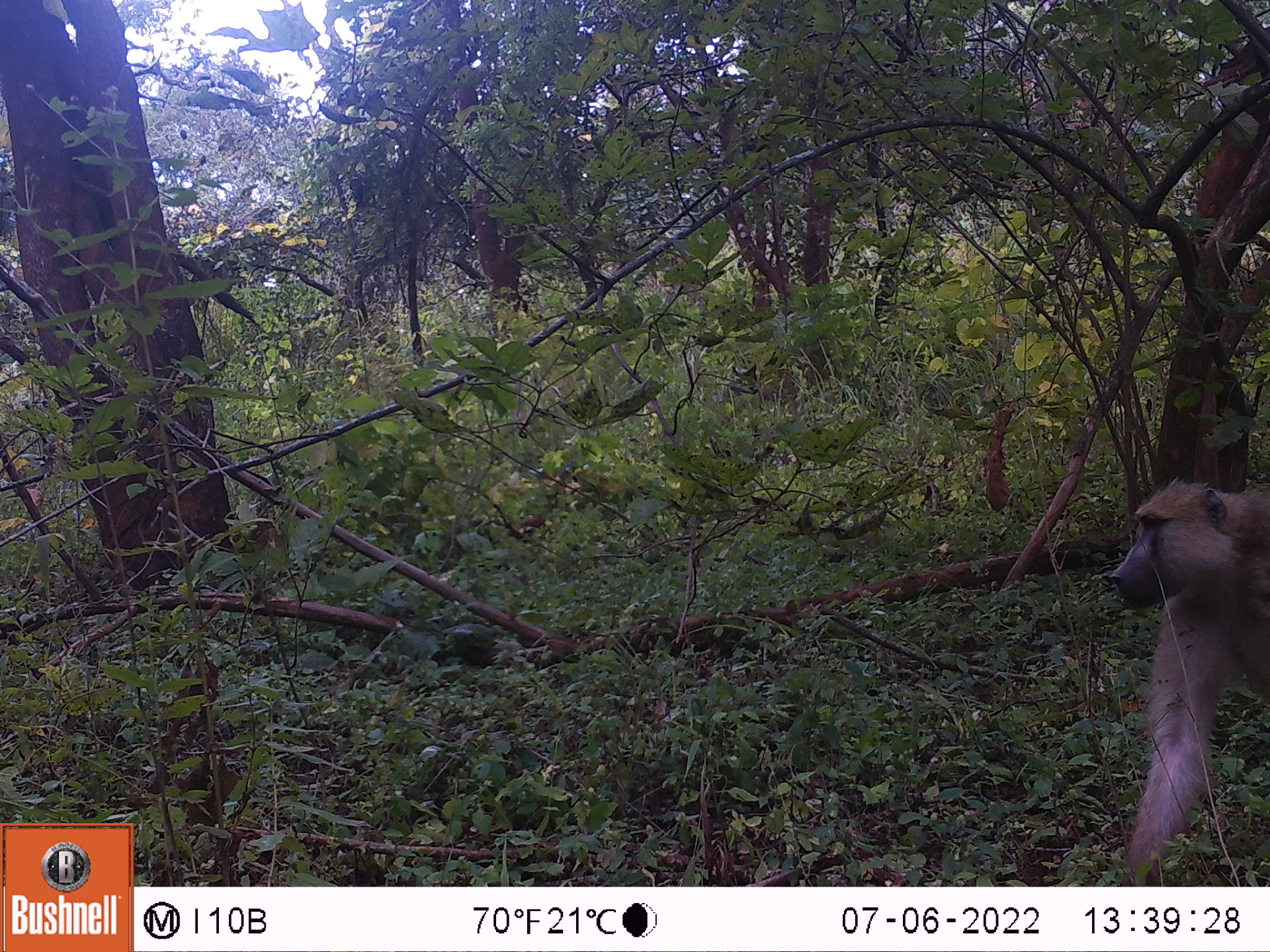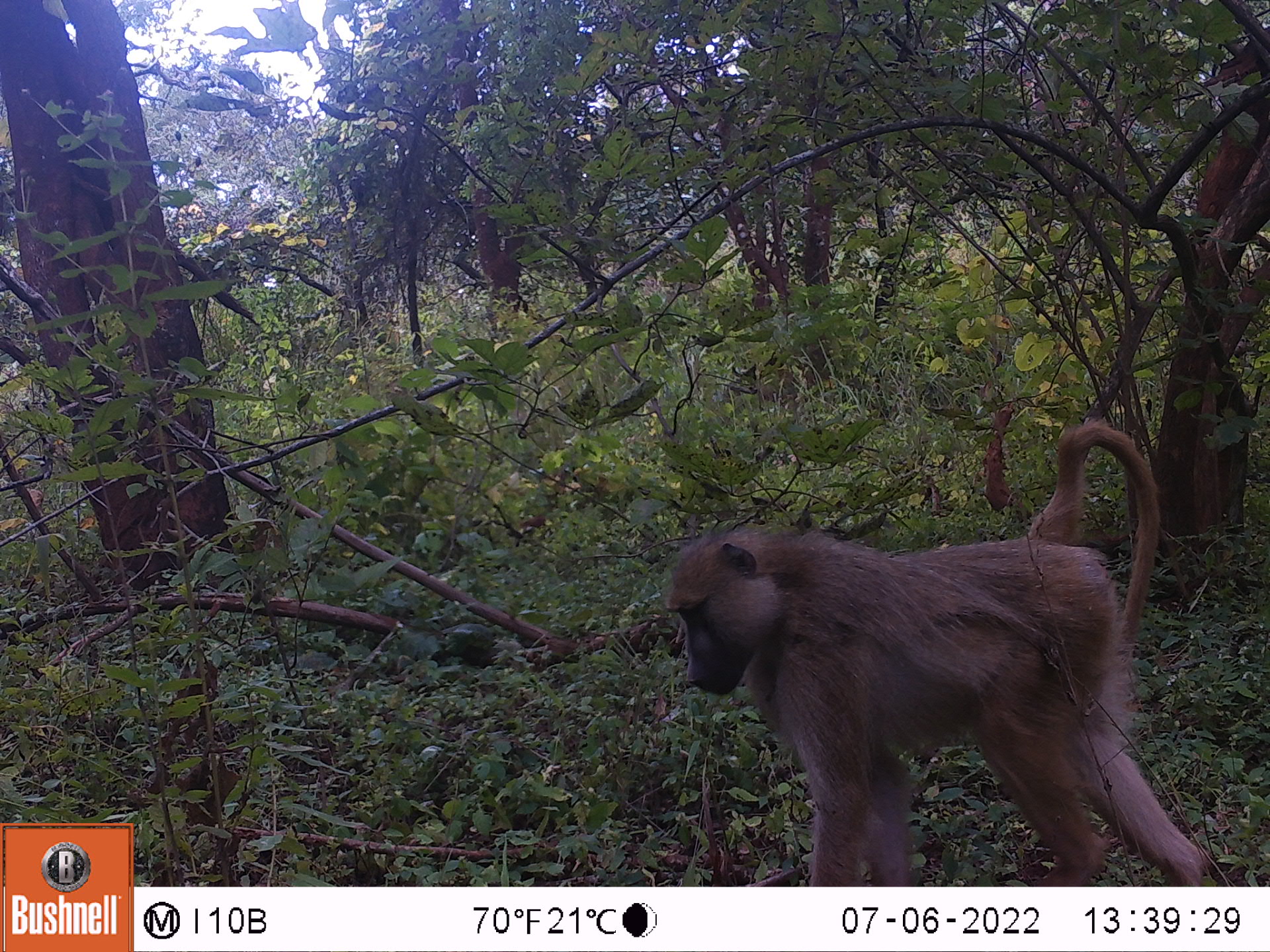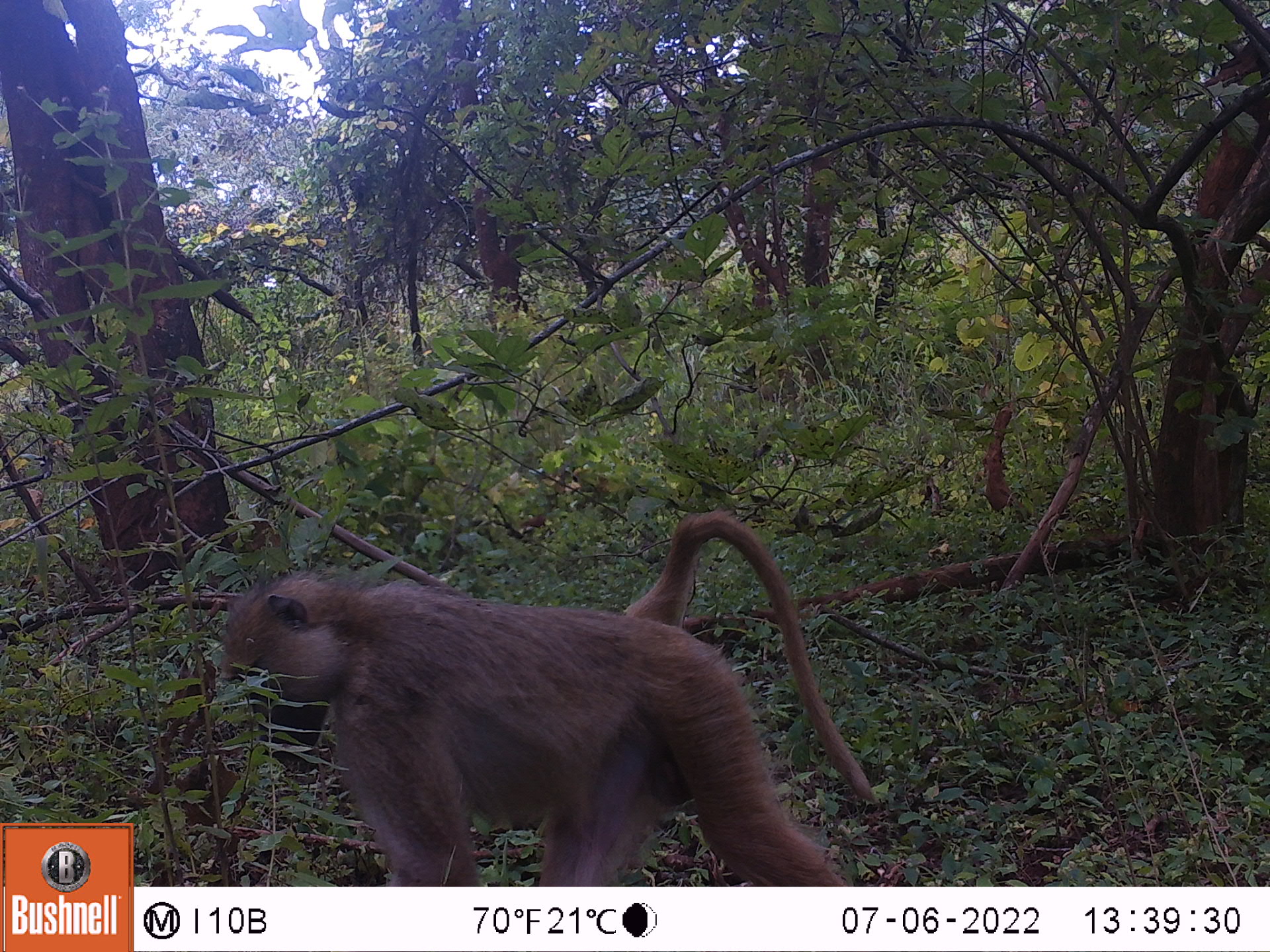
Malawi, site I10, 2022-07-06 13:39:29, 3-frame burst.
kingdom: Animalia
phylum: Chordata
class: Mammalia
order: Primates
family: Cercopithecidae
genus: Papio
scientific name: Papio cynocephalus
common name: yellow baboon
Yellow baboon (Papio cynocephalus), count 1.